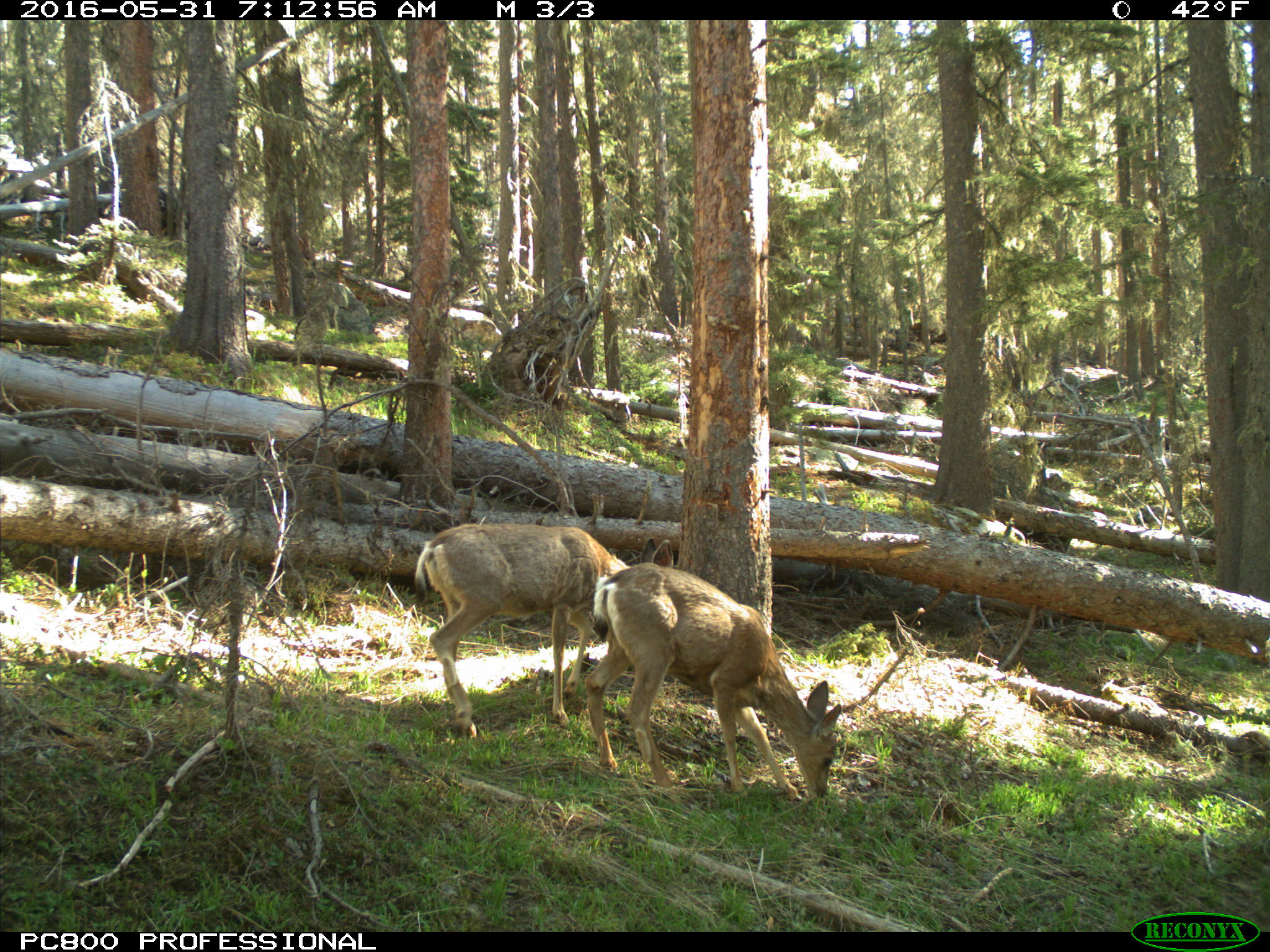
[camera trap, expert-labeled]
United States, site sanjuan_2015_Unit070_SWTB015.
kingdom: Animalia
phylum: Chordata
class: Mammalia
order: Artiodactyla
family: Cervidae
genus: Odocoileus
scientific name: Odocoileus hemionus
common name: mule deer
Odocoileus hemionus (mule deer).